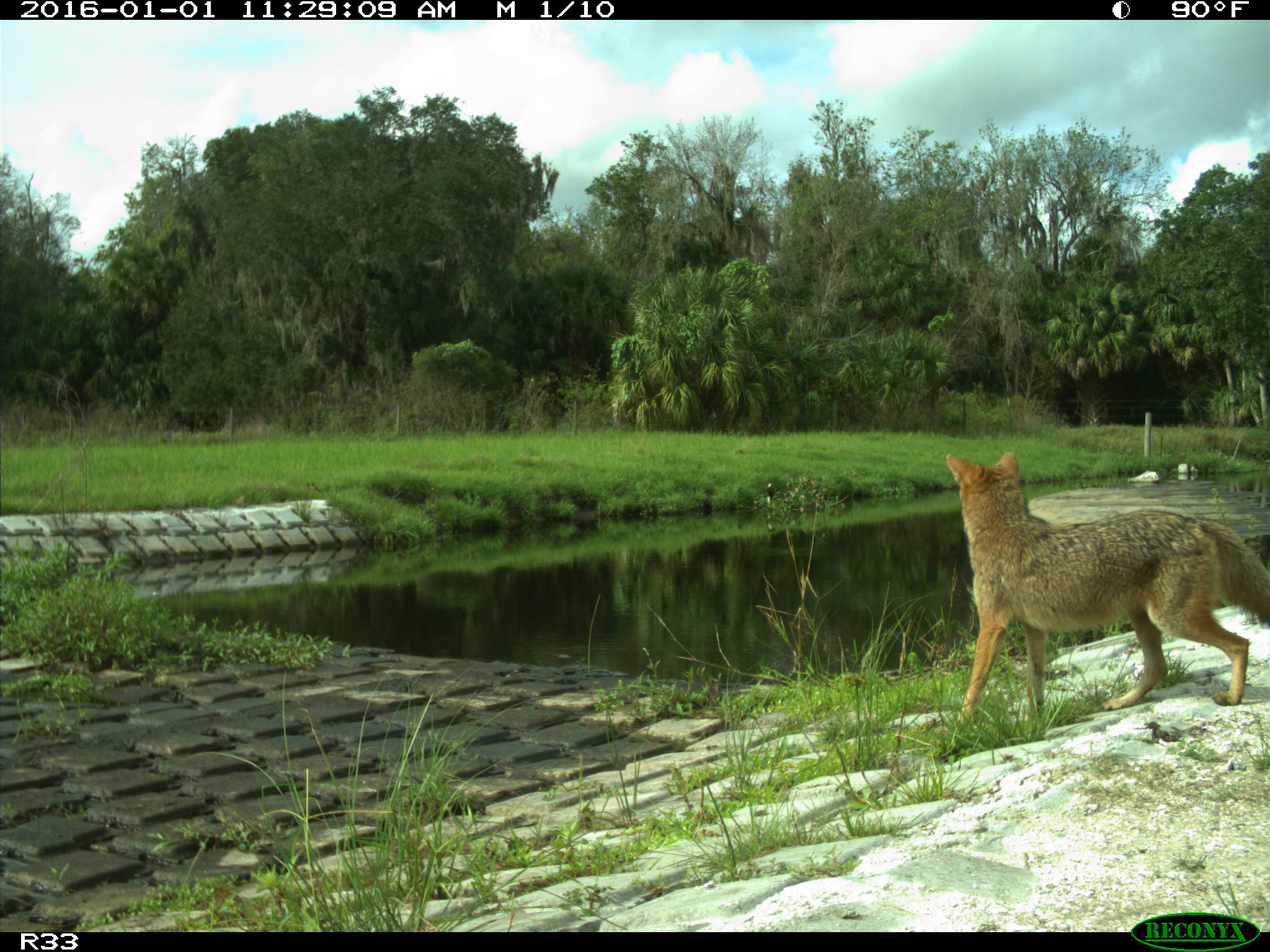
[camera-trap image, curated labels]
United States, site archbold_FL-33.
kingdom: Animalia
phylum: Chordata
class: Mammalia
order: Carnivora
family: Canidae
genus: Canis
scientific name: Canis latrans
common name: coyote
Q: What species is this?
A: Canis latrans (coyote).